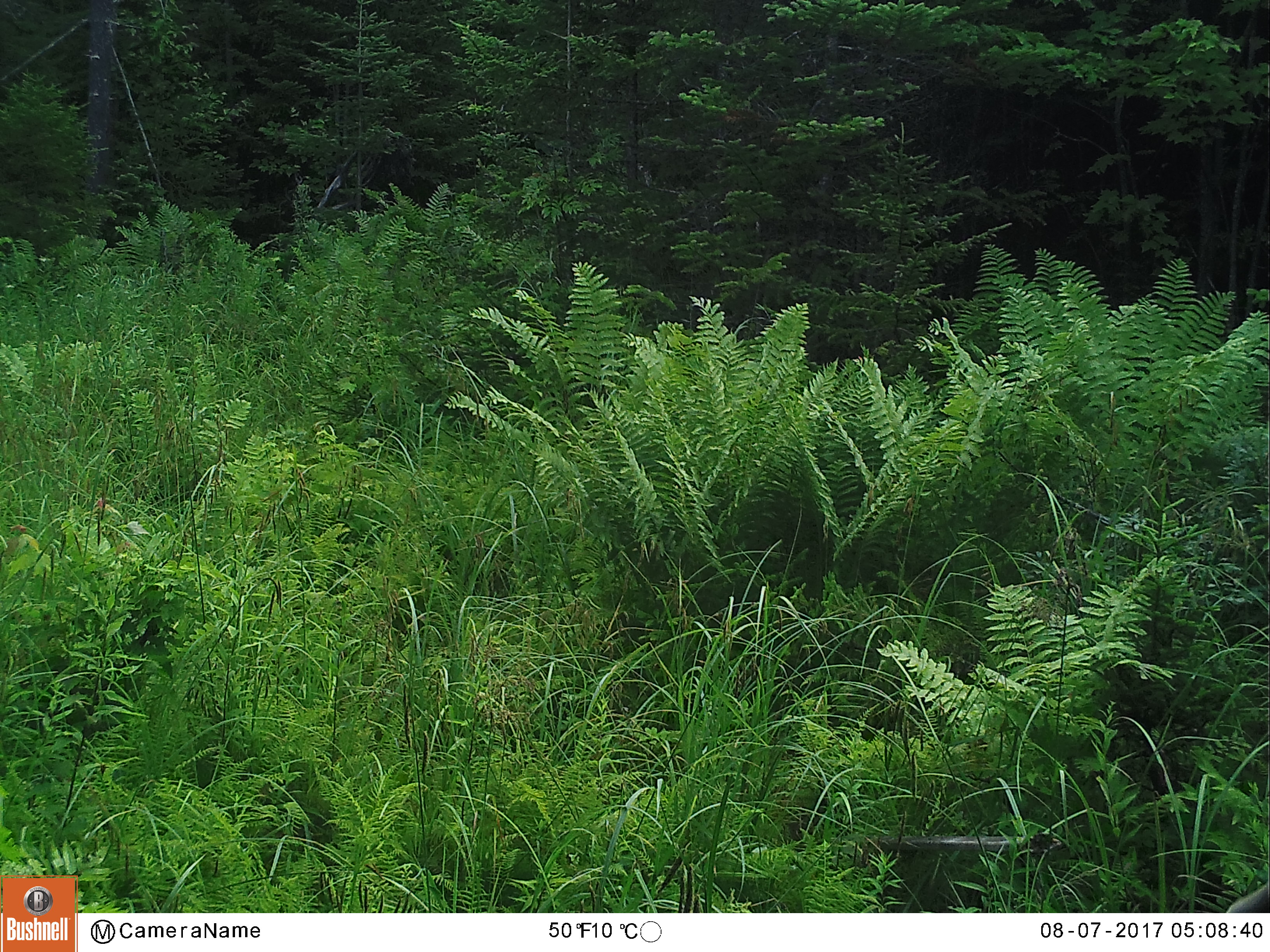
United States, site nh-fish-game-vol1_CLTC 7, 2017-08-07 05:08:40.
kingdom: Animalia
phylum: Chordata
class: Mammalia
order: Artiodactyla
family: Cervidae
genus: Alces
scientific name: Alces alces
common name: moose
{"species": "moose (Alces alces)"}